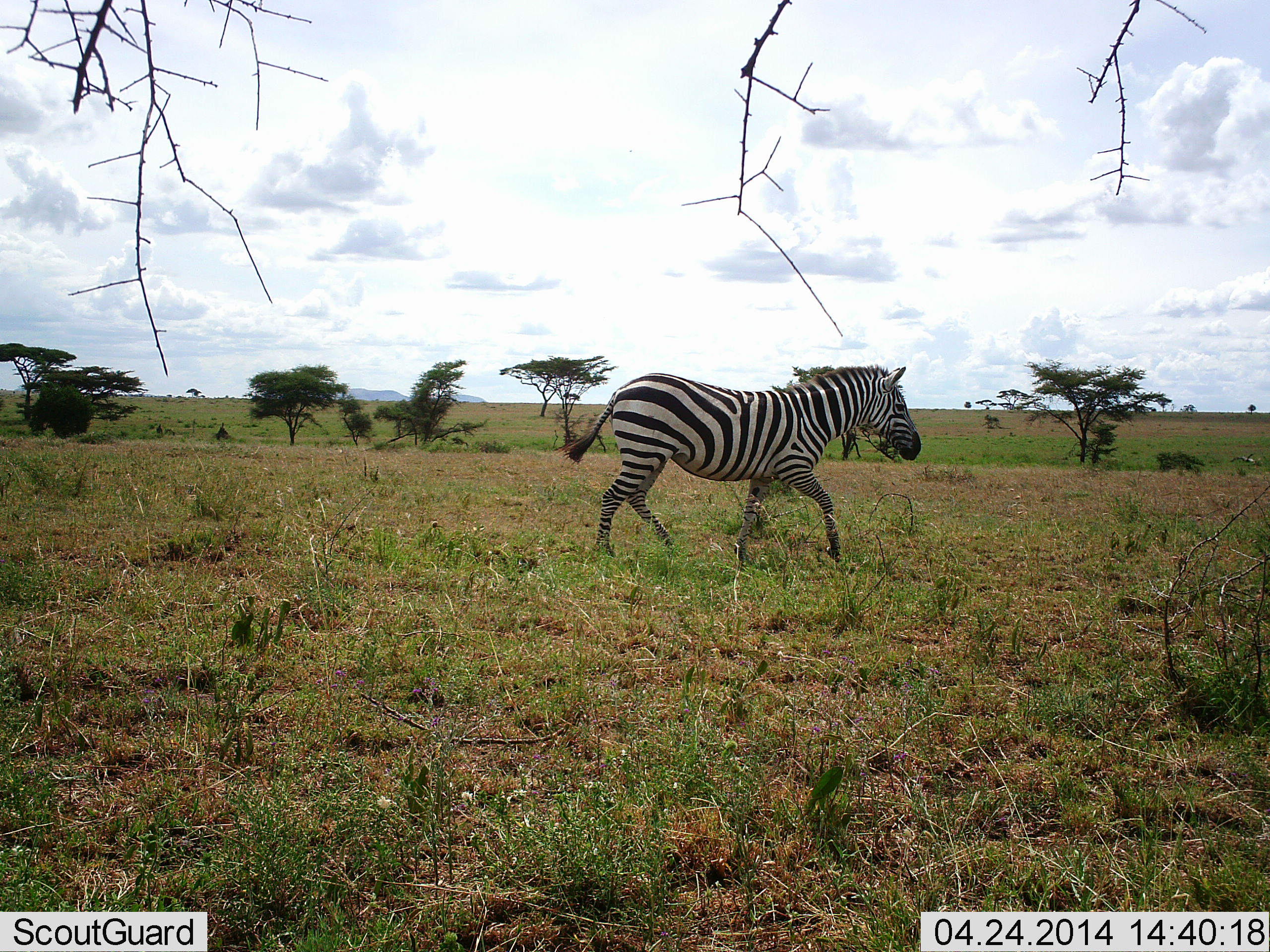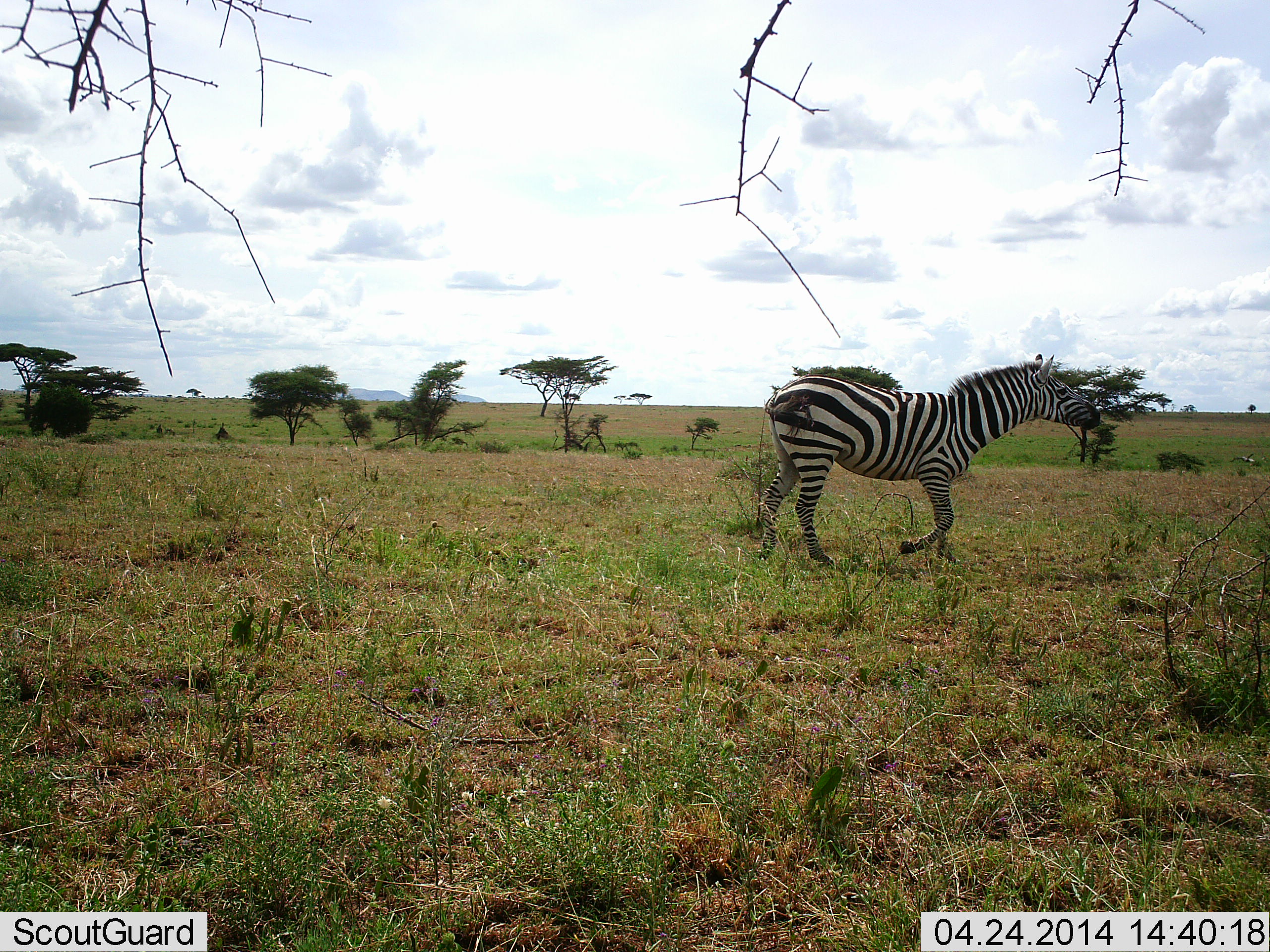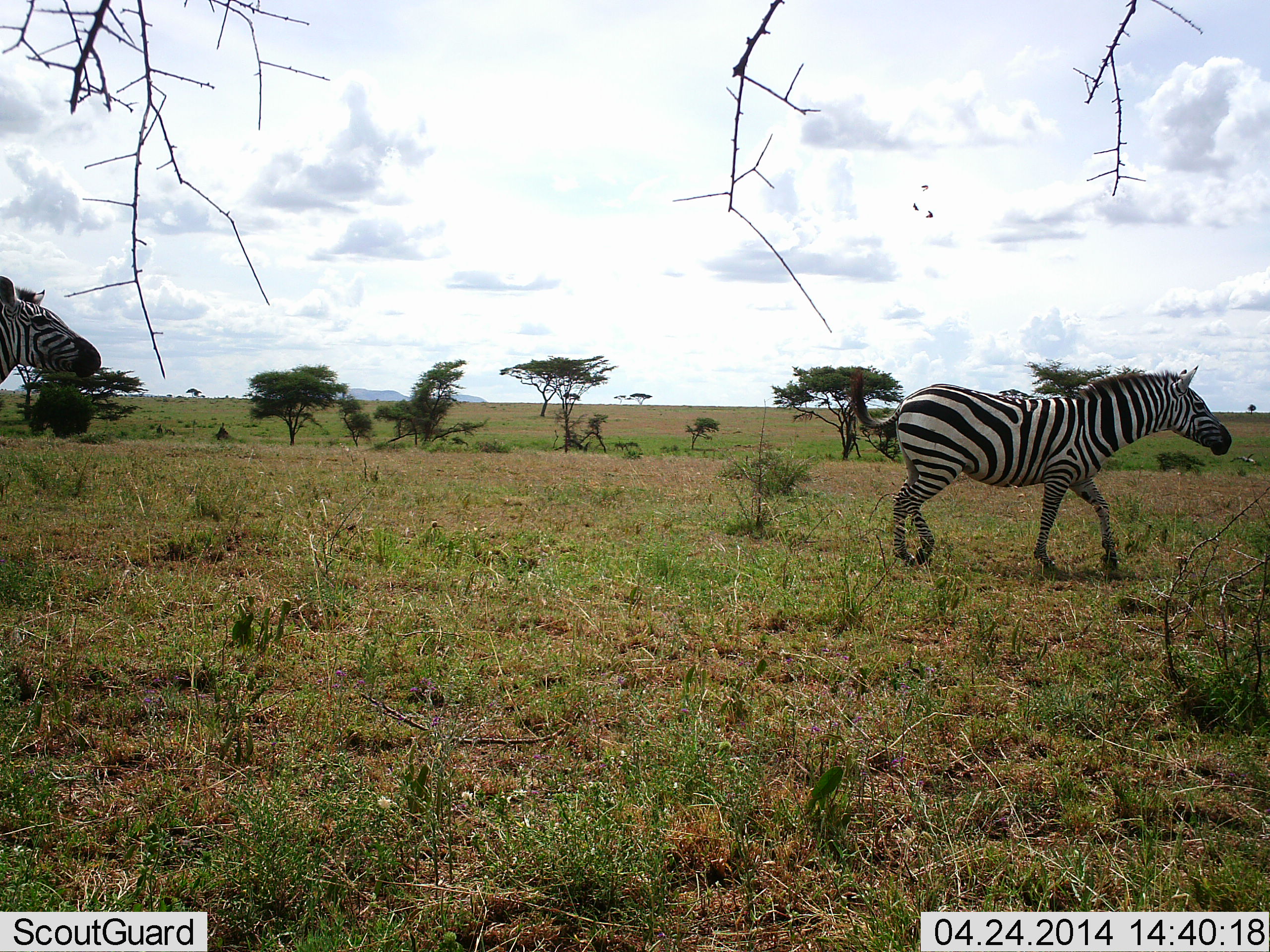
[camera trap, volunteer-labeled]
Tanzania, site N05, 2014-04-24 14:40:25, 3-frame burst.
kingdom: Animalia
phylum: Chordata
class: Mammalia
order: Perissodactyla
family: Equidae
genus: Equus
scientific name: Equus quagga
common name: plains zebra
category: zebra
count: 2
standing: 0%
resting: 0%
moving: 100%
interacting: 0%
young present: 0%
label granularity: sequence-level